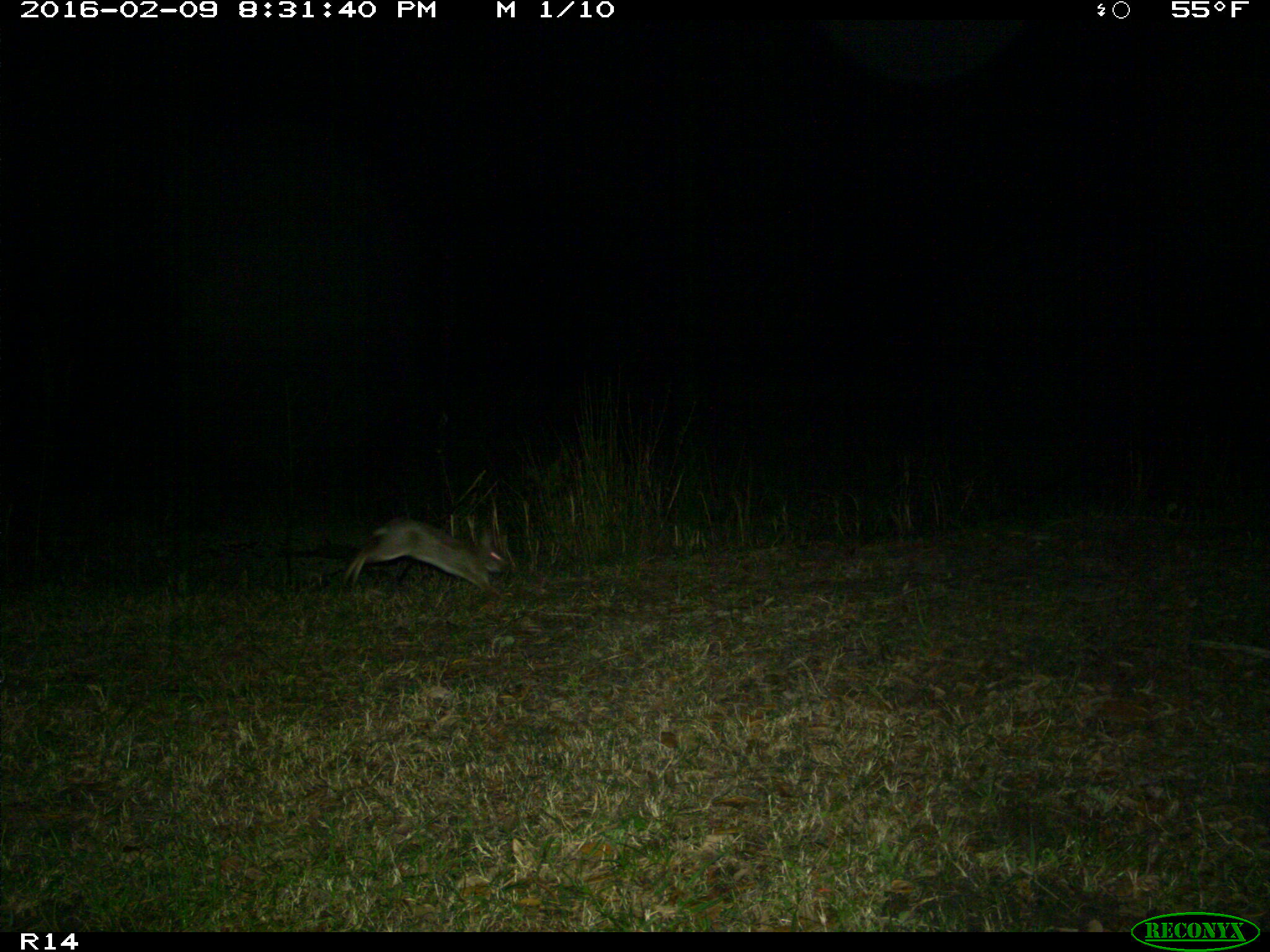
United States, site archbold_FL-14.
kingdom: Animalia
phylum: Chordata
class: Mammalia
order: Lagomorpha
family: Leporidae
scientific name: Leporidae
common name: rabbits and hares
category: unidentified rabbit